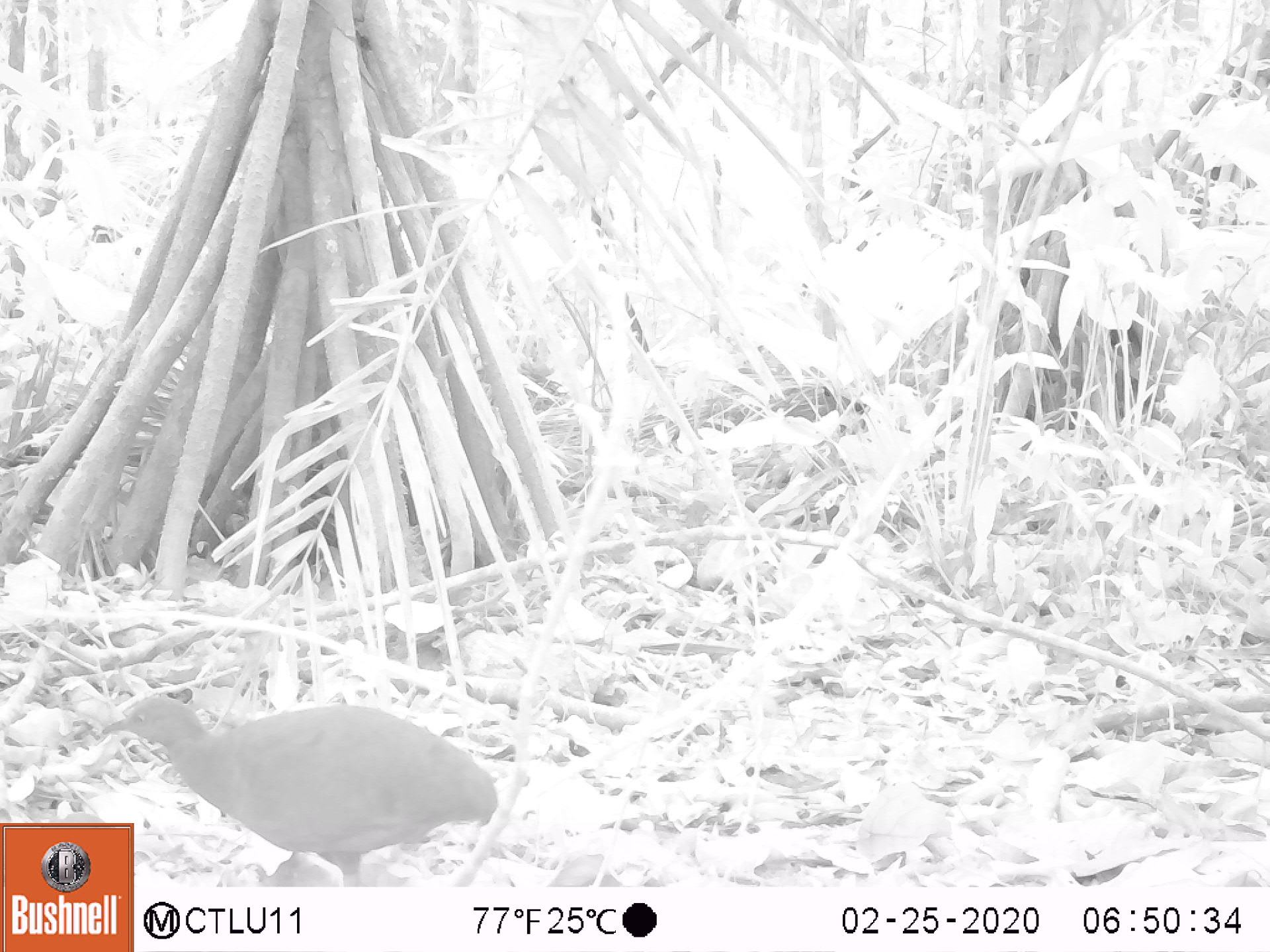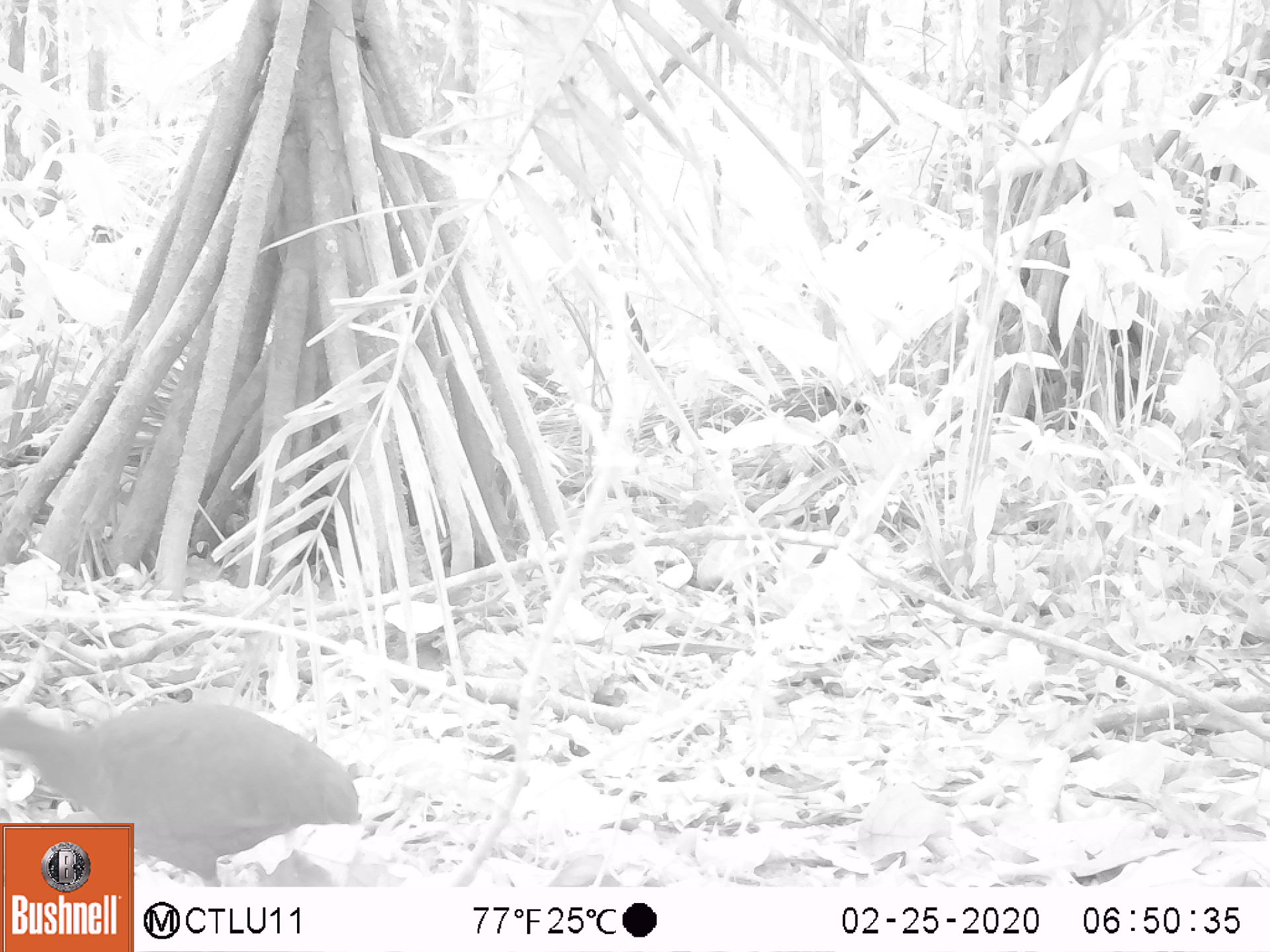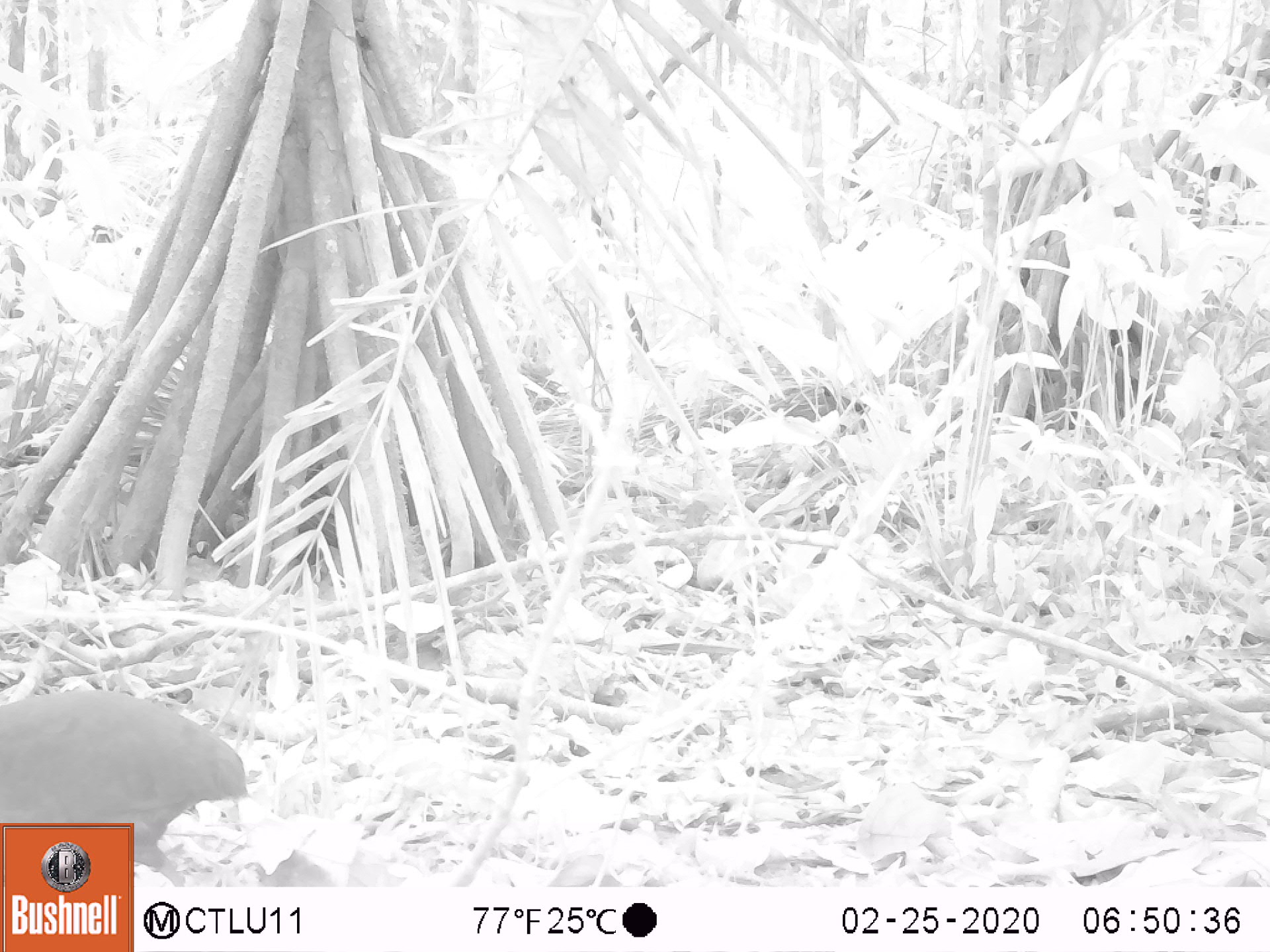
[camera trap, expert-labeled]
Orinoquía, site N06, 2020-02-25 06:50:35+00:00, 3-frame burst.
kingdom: Animalia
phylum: Chordata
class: Aves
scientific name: Aves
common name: bird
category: unknown bird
Unknown bird (bird) (Aves).